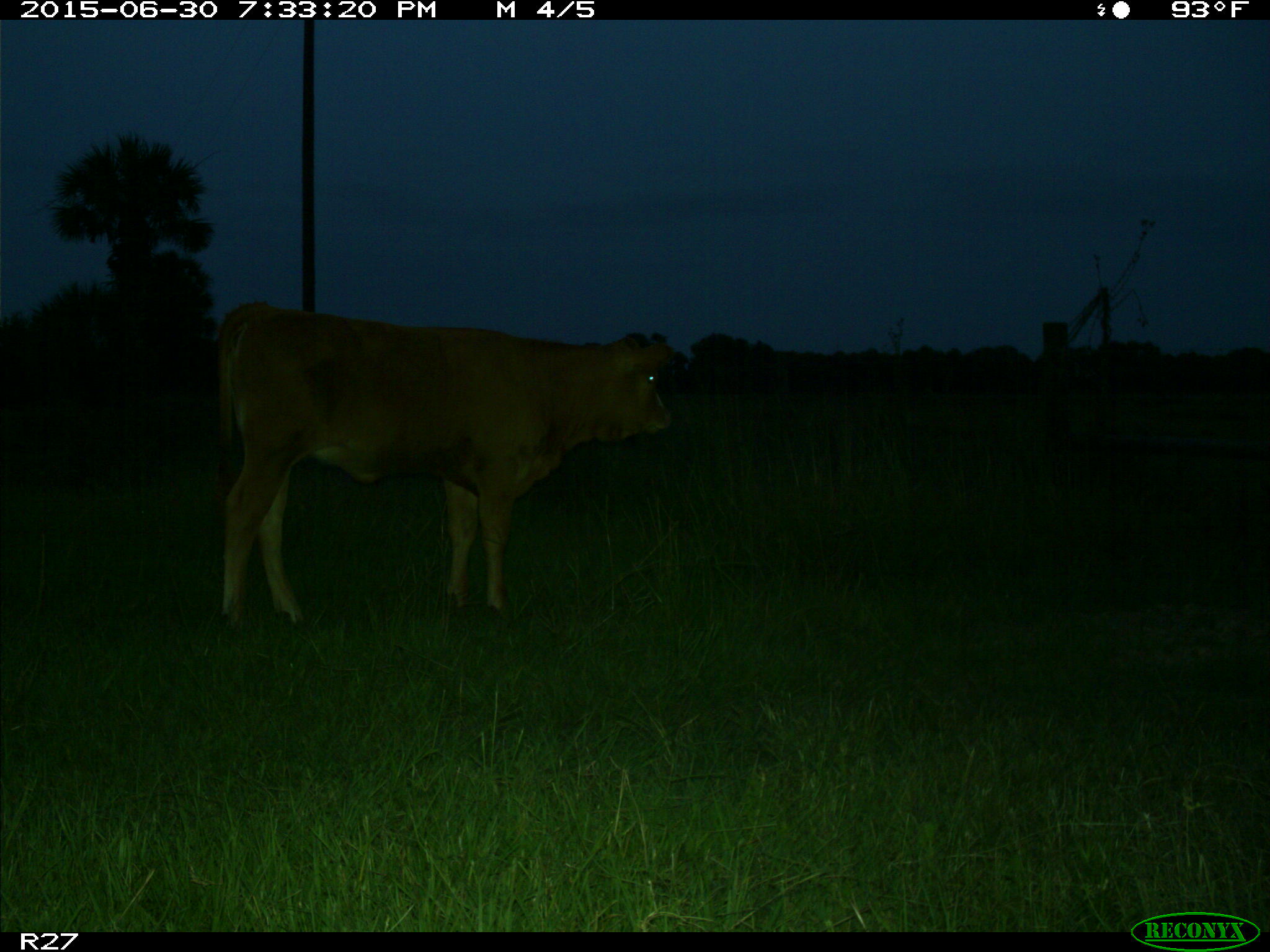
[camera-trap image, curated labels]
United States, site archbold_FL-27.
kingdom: Animalia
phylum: Chordata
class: Mammalia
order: Artiodactyla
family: Bovidae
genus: Bos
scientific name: Bos taurus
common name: domestic cow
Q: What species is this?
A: Bos taurus (domestic cow).